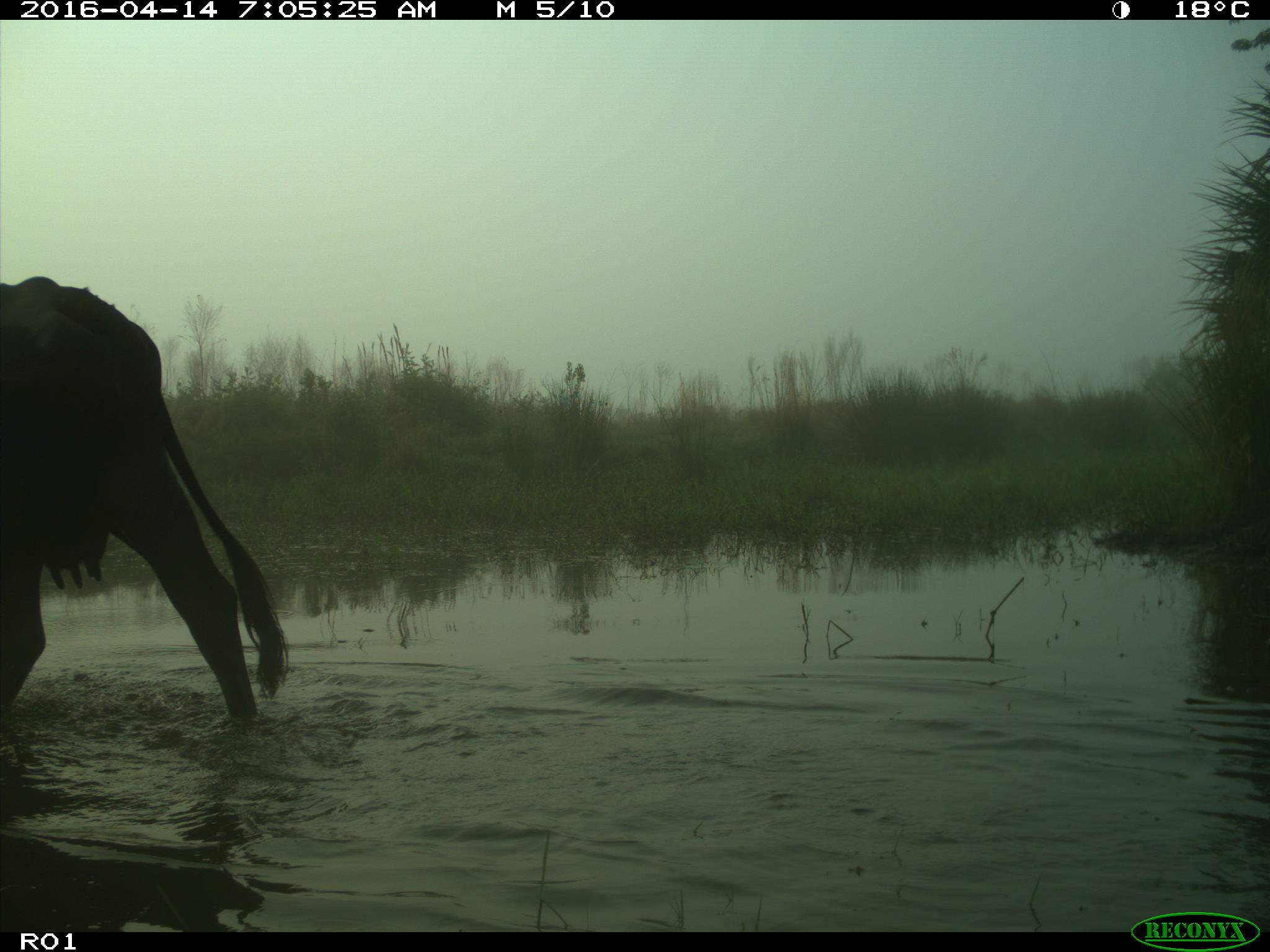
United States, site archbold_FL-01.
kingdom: Animalia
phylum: Chordata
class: Mammalia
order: Artiodactyla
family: Bovidae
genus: Bos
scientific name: Bos taurus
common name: domestic cow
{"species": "Bos taurus (domestic cow)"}